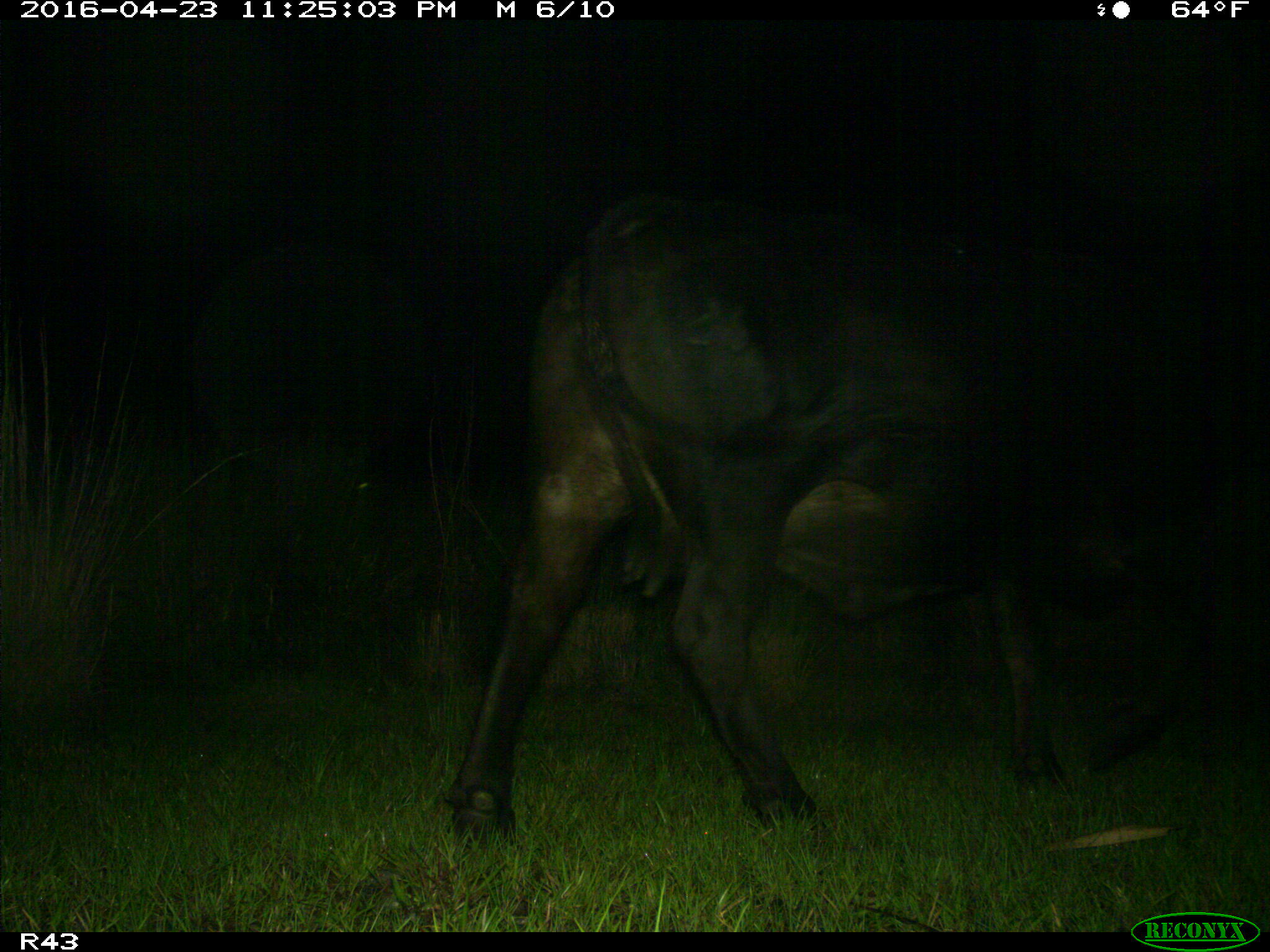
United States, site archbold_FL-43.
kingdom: Animalia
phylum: Chordata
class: Mammalia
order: Artiodactyla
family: Bovidae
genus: Bos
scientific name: Bos taurus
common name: domestic cow